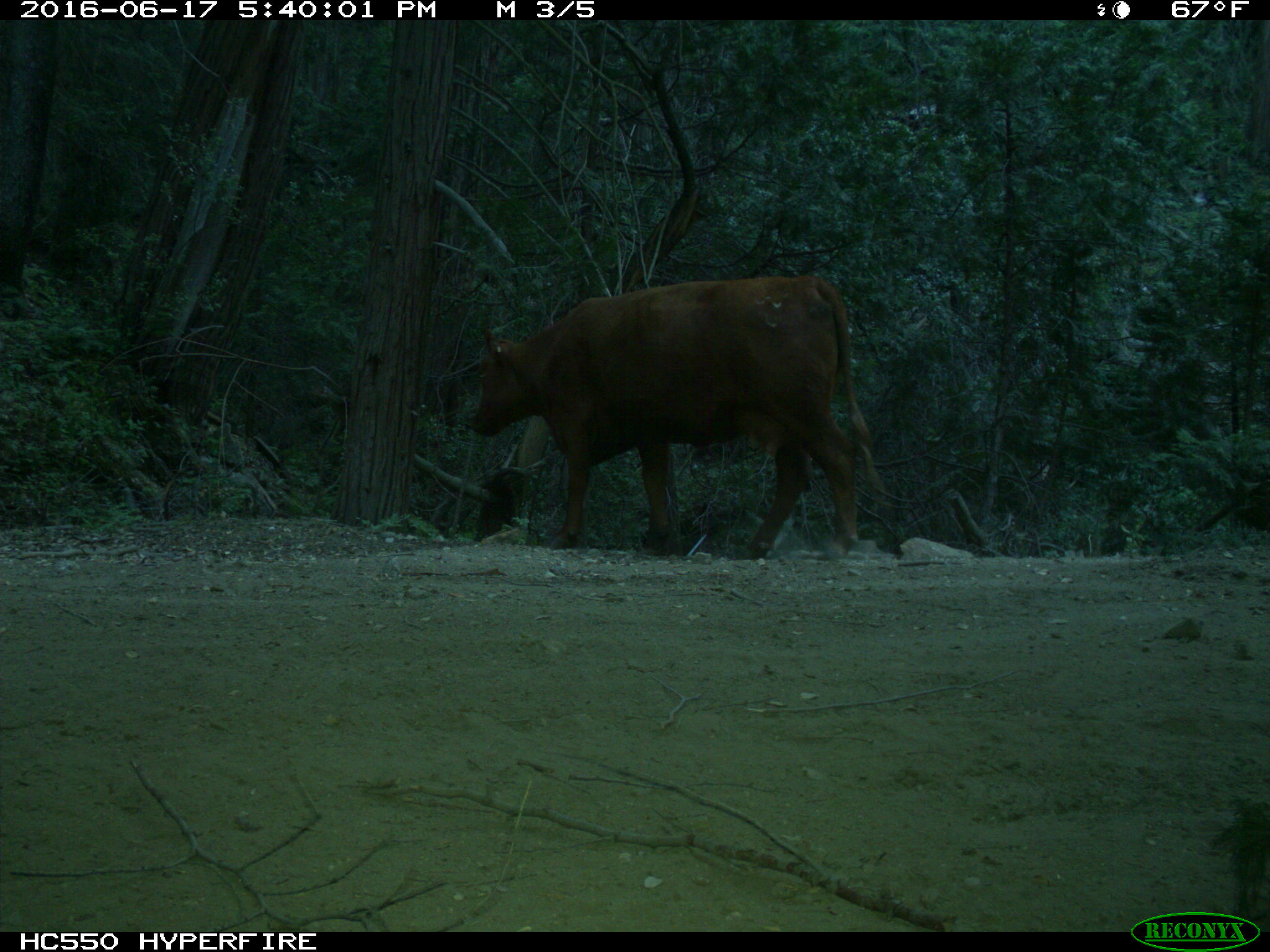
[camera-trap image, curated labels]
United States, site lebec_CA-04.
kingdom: Animalia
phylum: Chordata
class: Mammalia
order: Artiodactyla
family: Bovidae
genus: Bos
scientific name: Bos taurus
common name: domestic cow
Bos taurus (domestic cow).